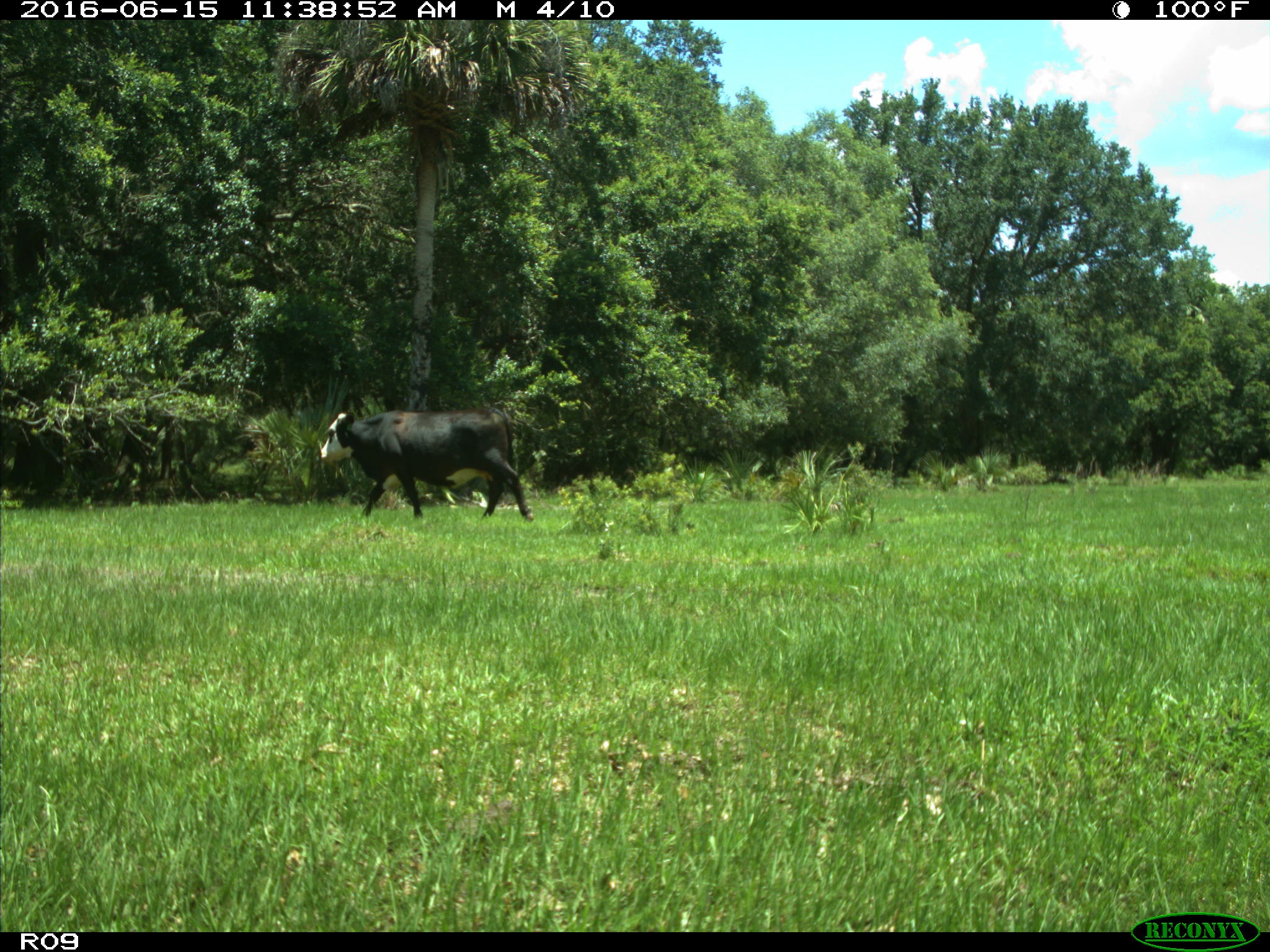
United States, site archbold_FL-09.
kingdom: Animalia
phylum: Chordata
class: Mammalia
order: Artiodactyla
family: Bovidae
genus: Bos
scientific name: Bos taurus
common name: domestic cow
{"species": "Bos taurus (domestic cow)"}